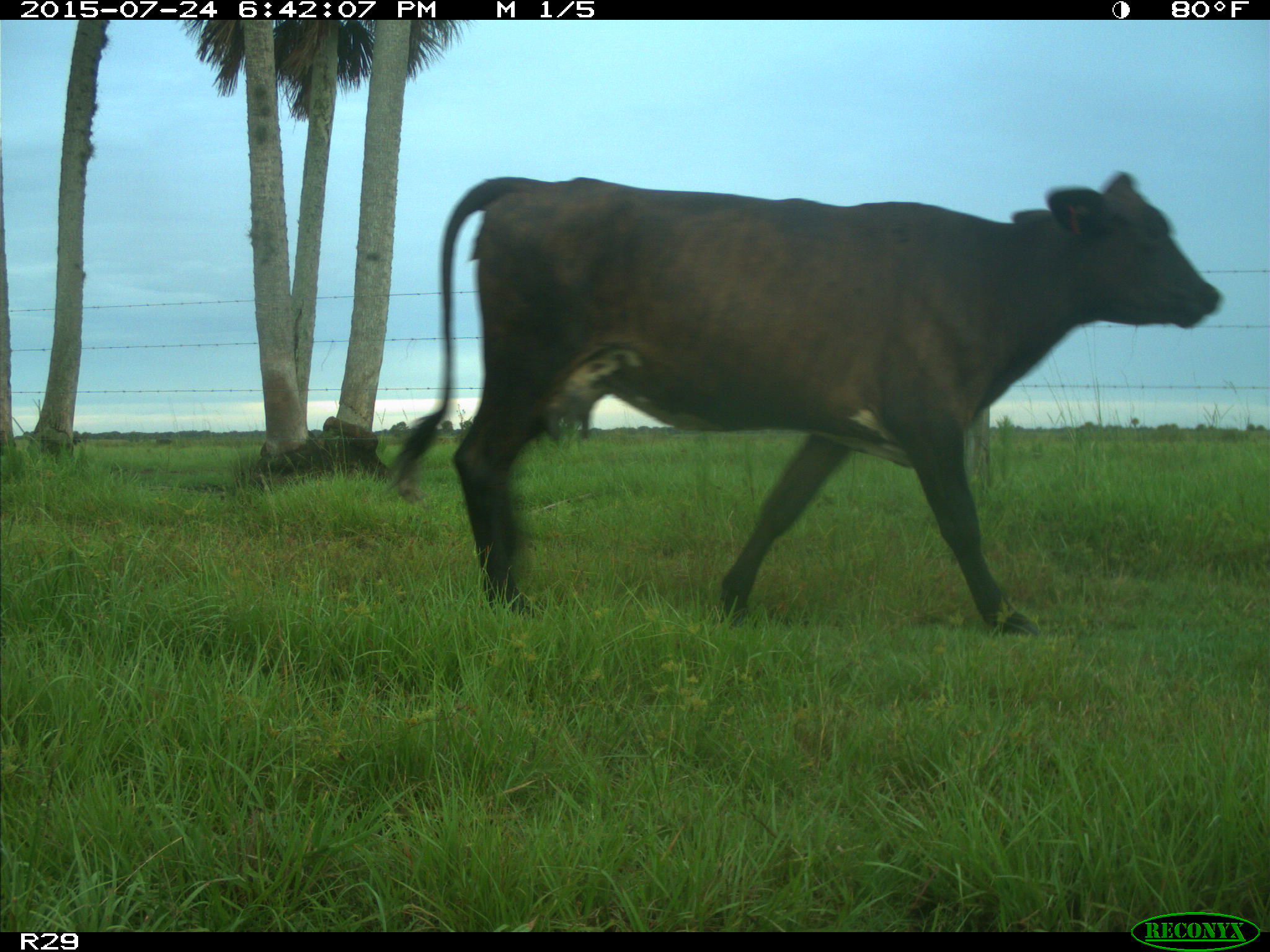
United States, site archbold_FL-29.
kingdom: Animalia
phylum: Chordata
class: Mammalia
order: Artiodactyla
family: Bovidae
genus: Bos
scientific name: Bos taurus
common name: domestic cow